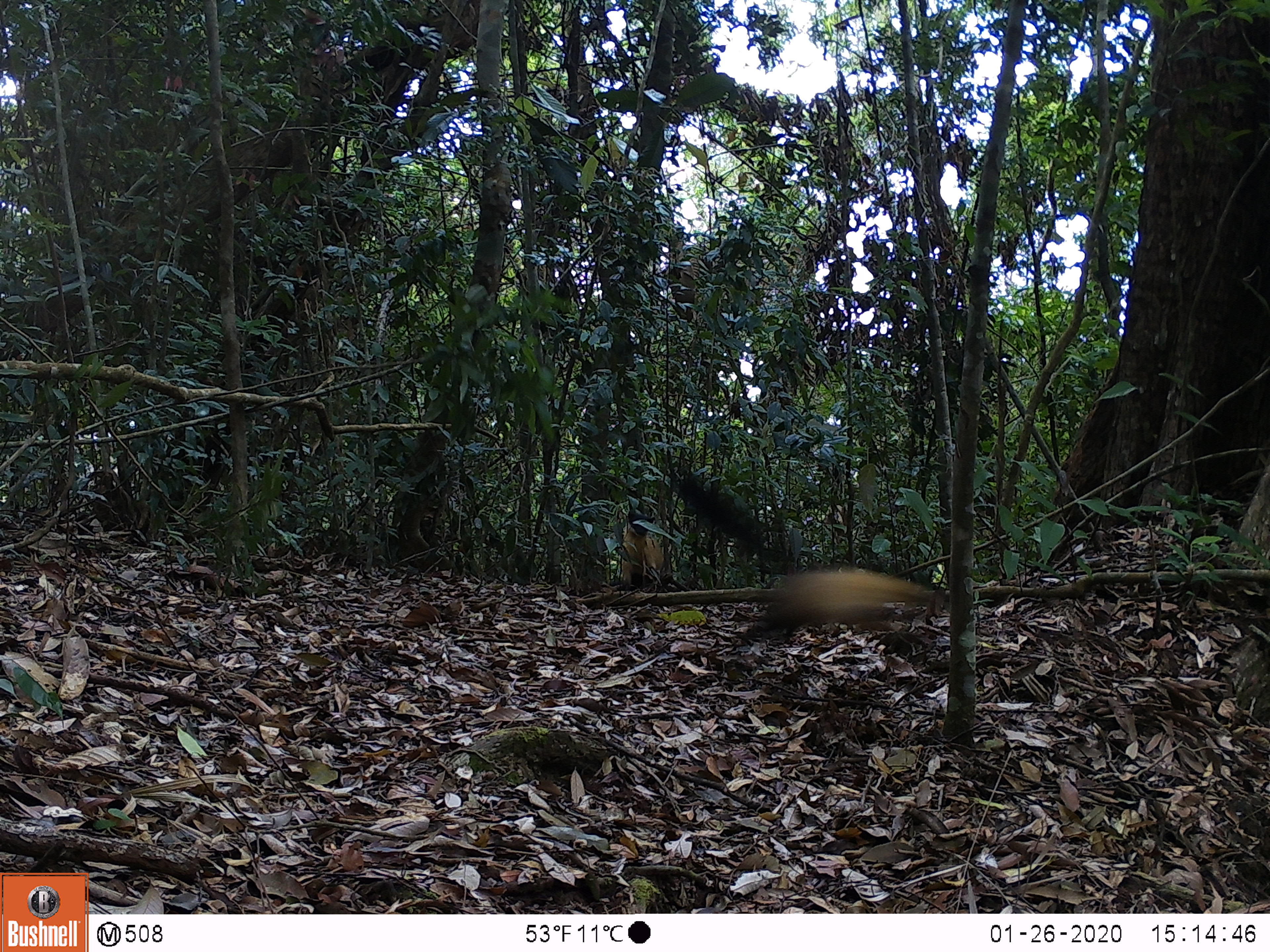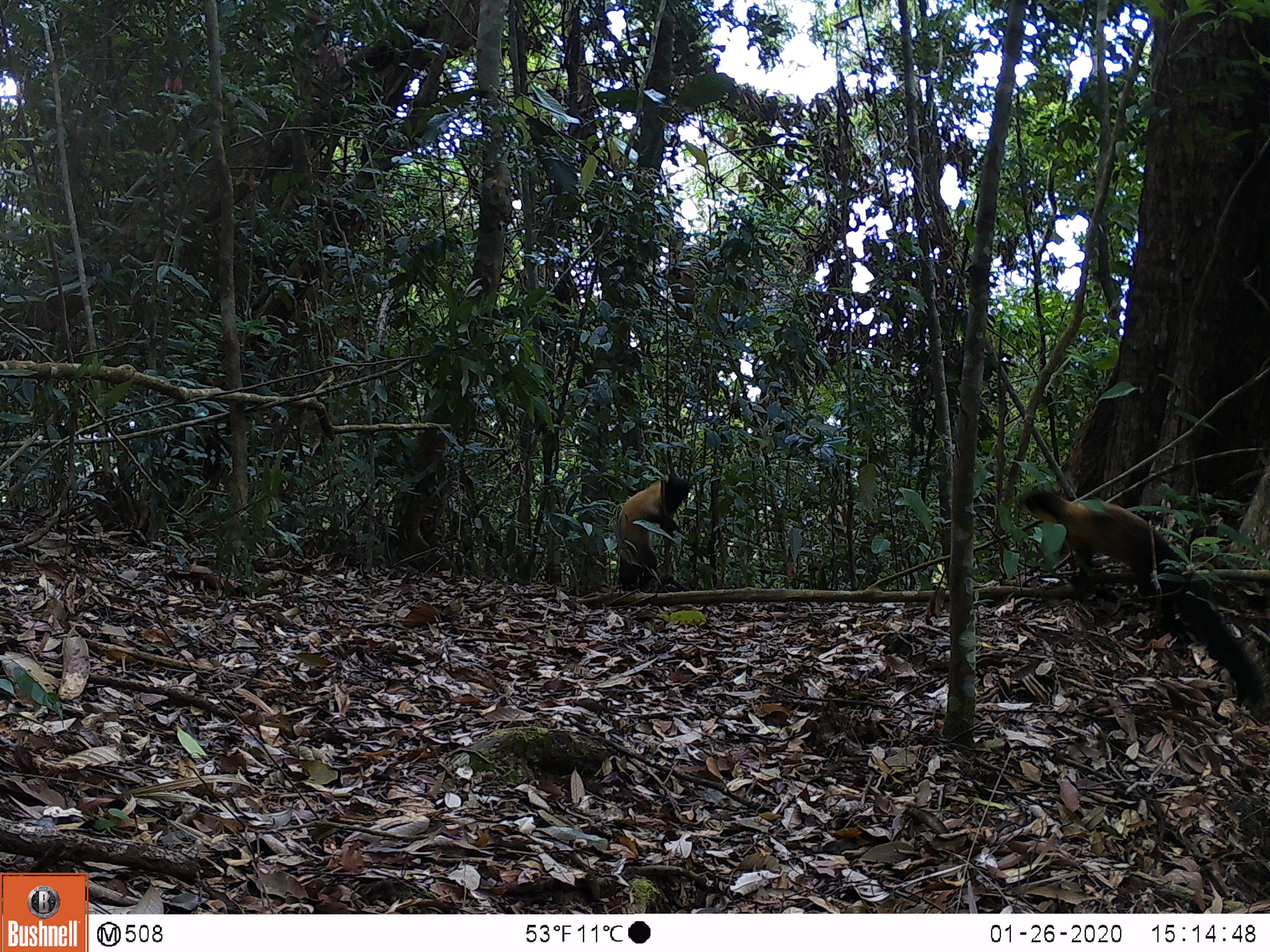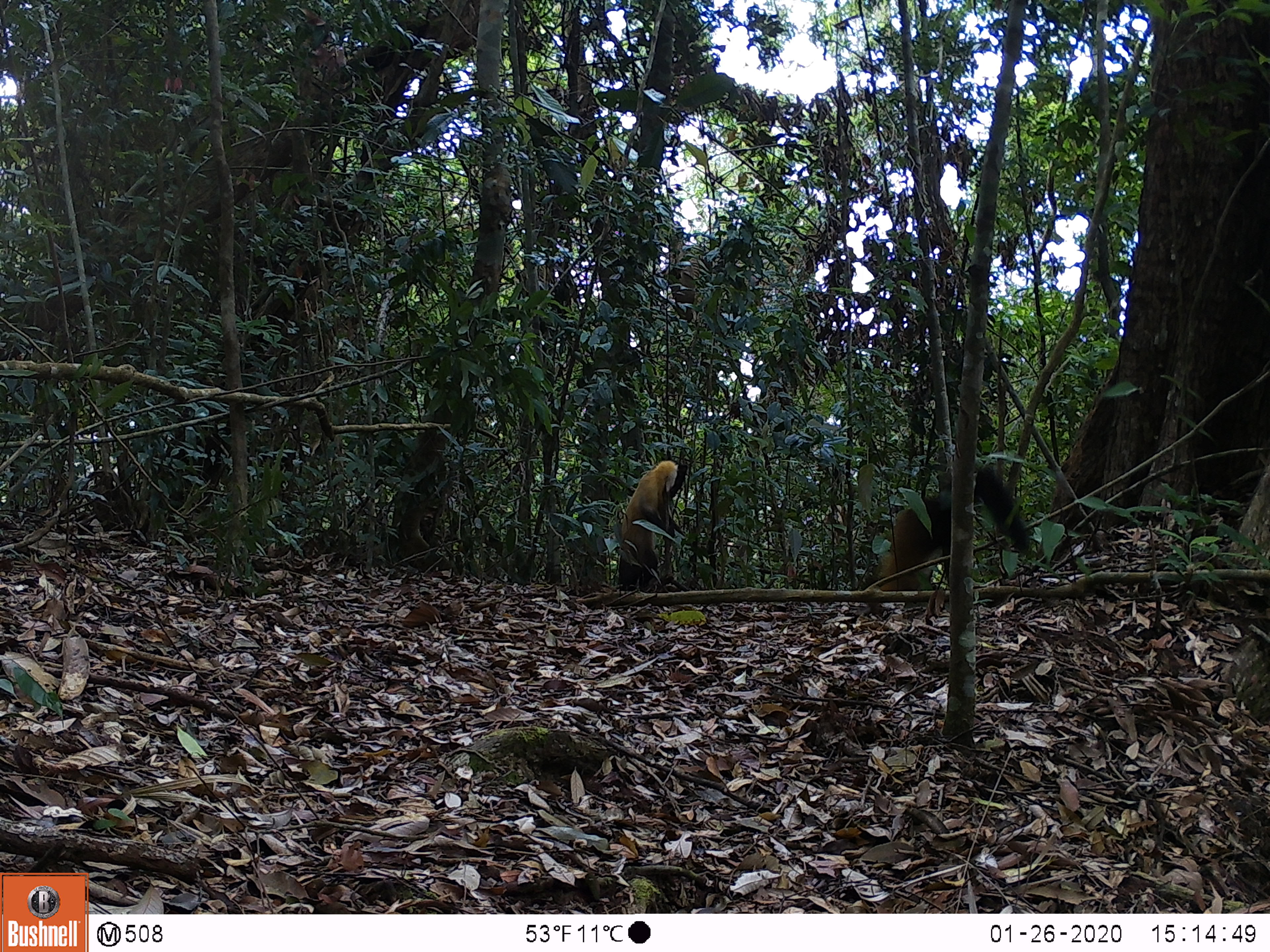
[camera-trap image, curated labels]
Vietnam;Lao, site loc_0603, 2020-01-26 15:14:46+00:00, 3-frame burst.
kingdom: Animalia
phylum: Chordata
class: Mammalia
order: Carnivora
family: Mustelidae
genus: Martes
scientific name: Martes flavigula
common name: yellow-throated marten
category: yellow throated marten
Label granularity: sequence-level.